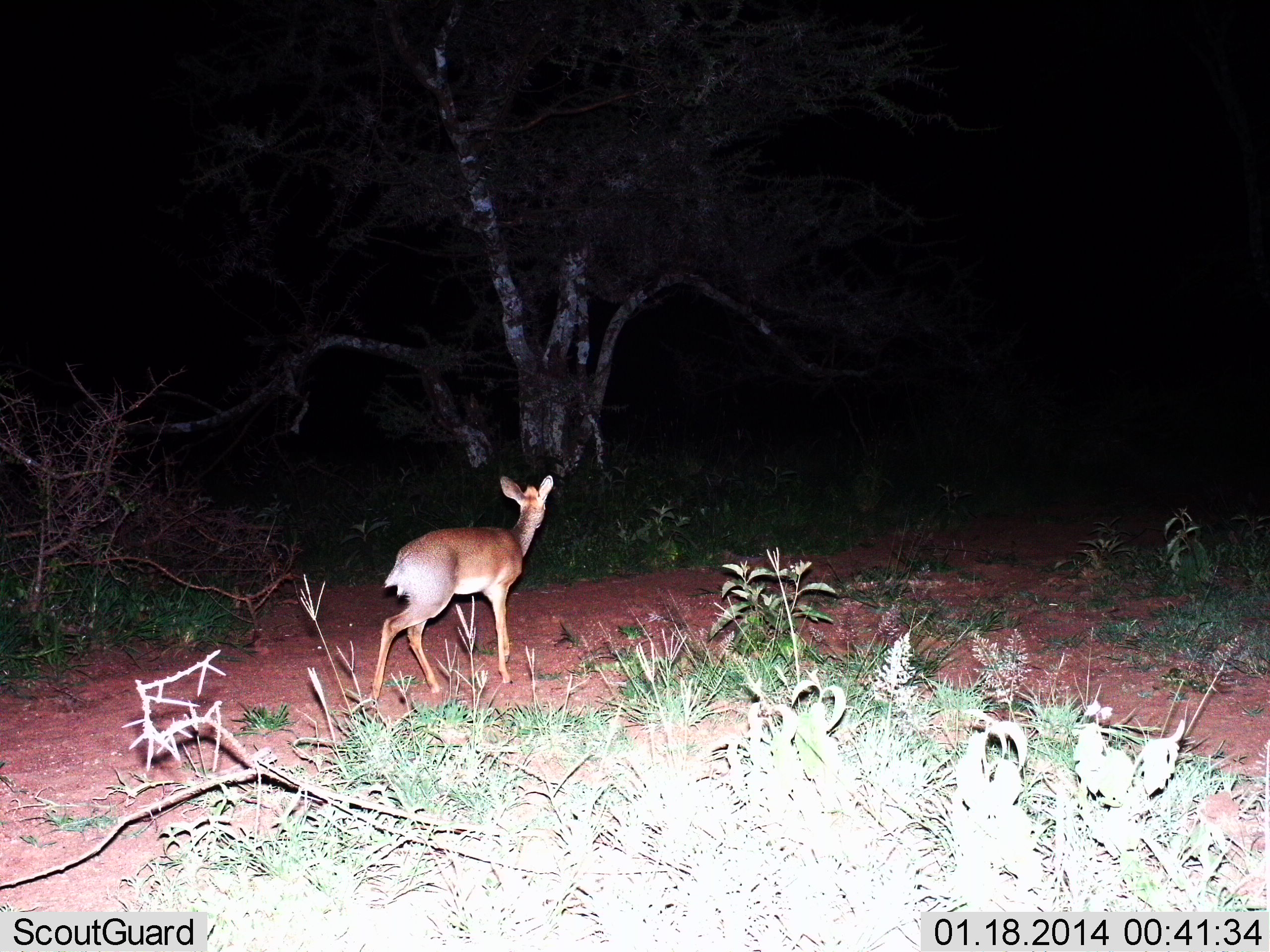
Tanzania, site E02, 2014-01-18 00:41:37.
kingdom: Animalia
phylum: Chordata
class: Mammalia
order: Artiodactyla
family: Bovidae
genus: Madoqua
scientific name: Madoqua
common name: dikdik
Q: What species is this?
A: Dikdik (Madoqua).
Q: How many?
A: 1.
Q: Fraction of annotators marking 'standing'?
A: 0%.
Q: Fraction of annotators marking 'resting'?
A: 0%.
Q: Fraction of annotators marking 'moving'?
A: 100%.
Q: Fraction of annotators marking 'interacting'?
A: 0%.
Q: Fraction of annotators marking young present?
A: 0%.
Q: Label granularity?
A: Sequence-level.